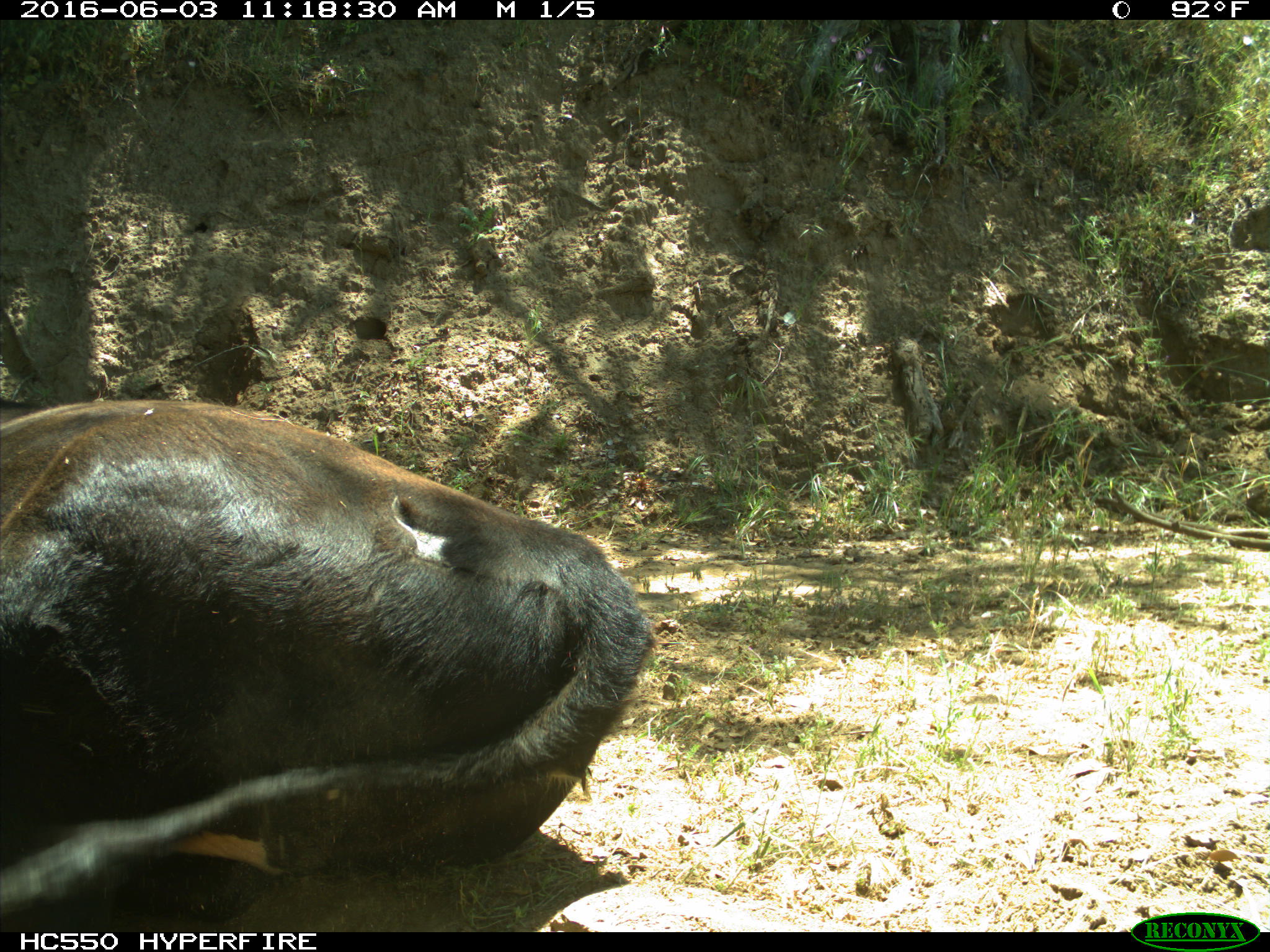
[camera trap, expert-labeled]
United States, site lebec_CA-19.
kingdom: Animalia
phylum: Chordata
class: Mammalia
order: Artiodactyla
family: Bovidae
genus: Bos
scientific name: Bos taurus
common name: domestic cow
Bos taurus (domestic cow).